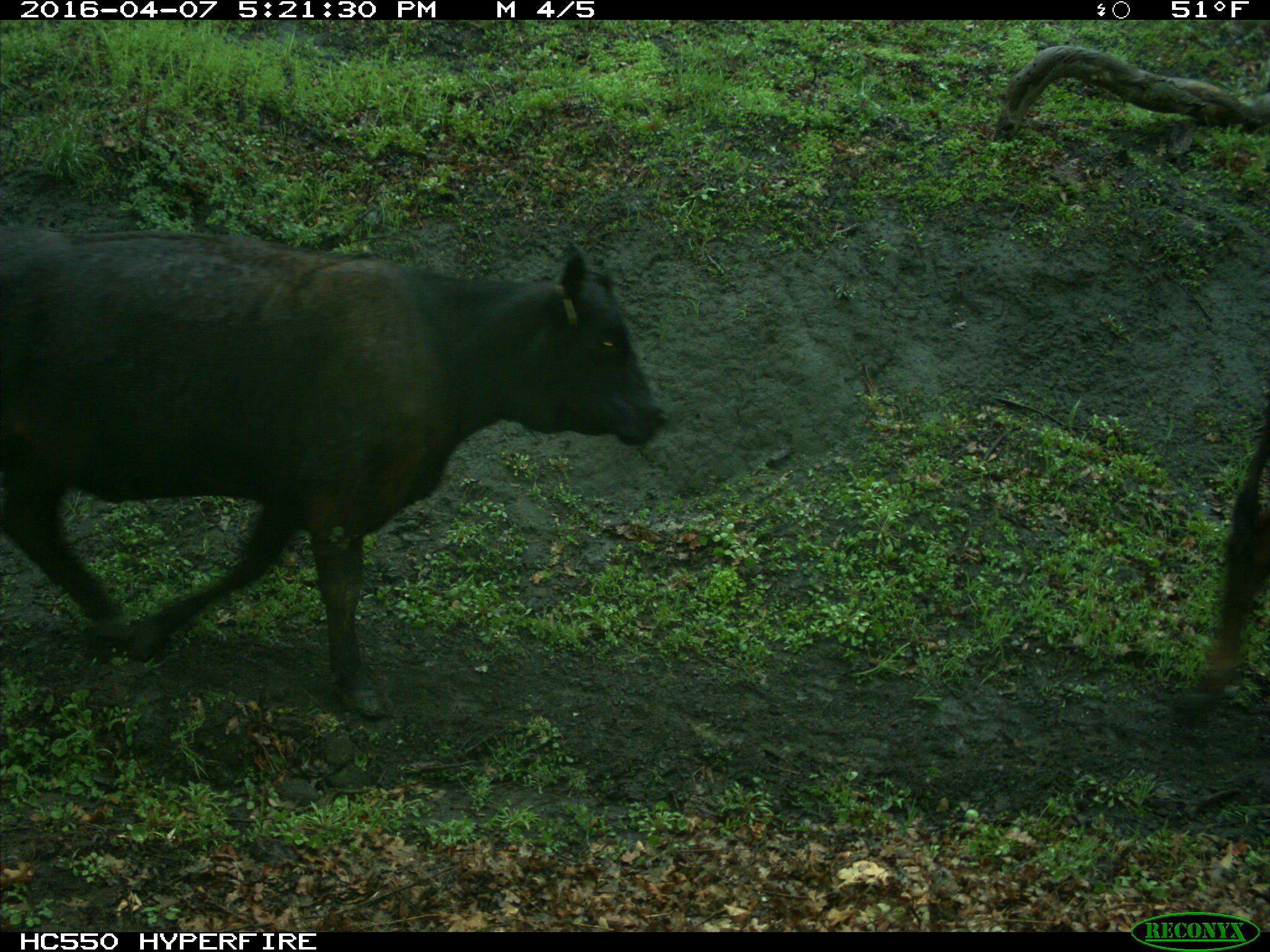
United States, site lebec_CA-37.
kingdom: Animalia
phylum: Chordata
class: Mammalia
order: Artiodactyla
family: Bovidae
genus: Bos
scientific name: Bos taurus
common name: domestic cow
Bos taurus (domestic cow).